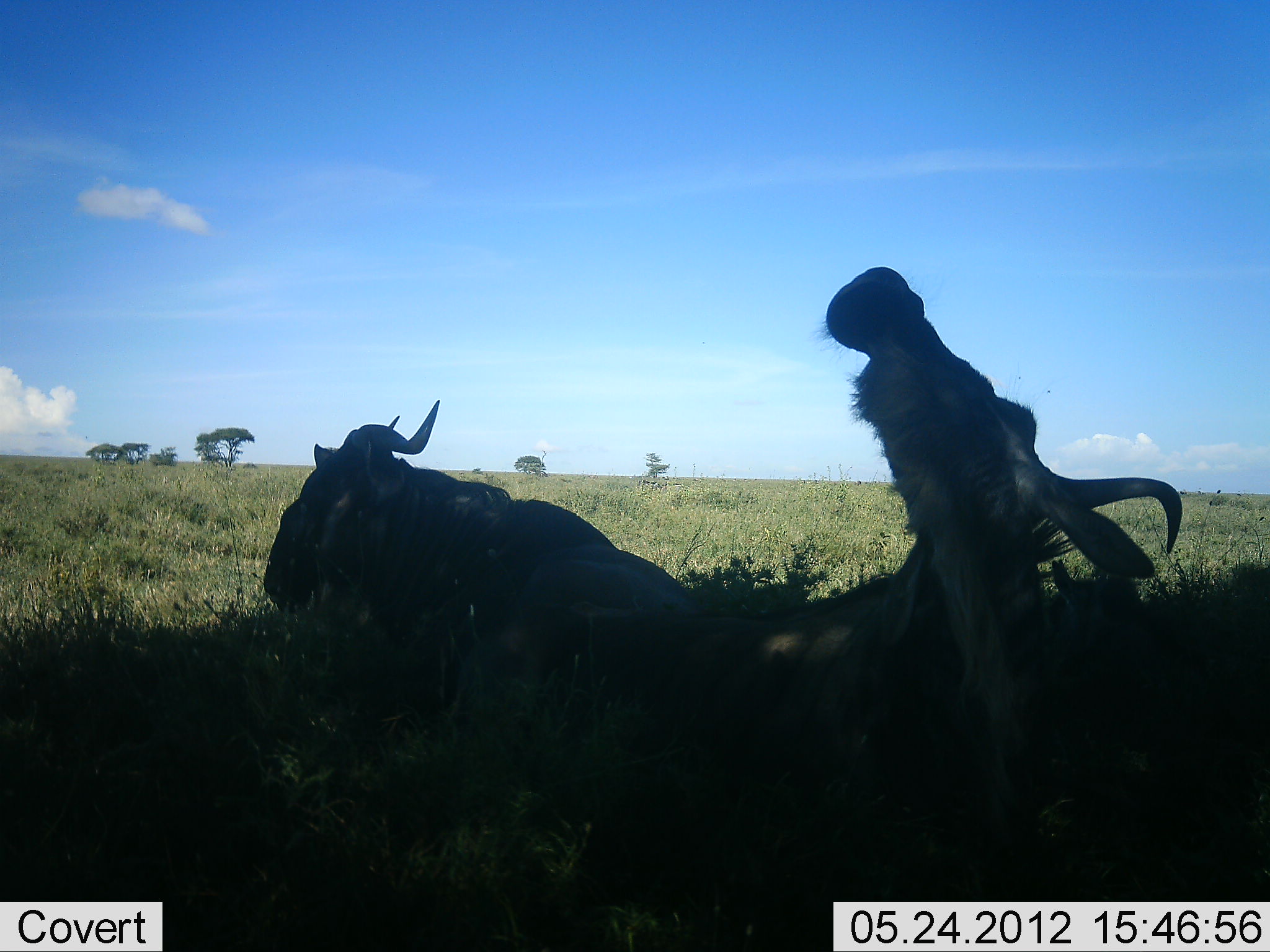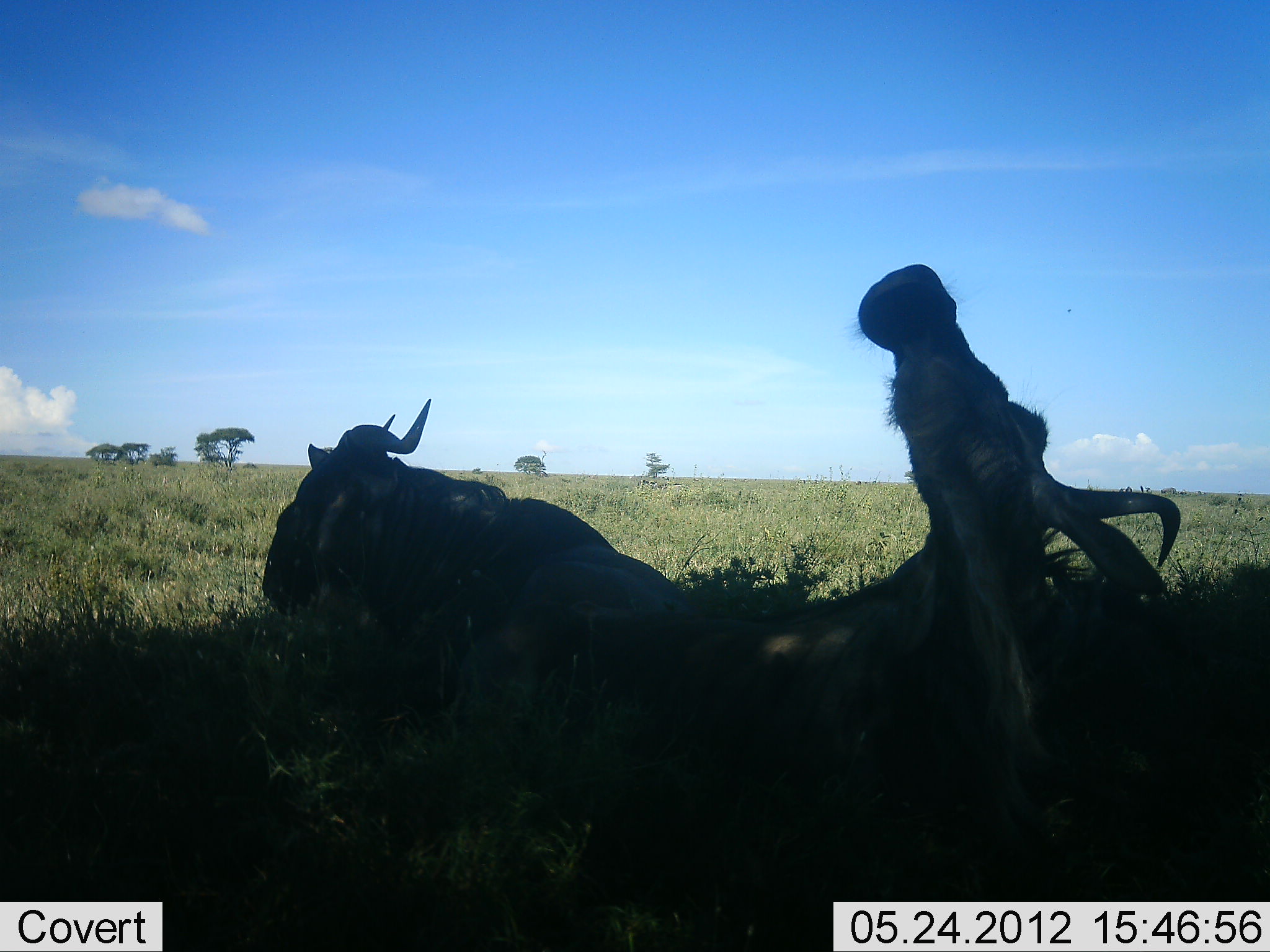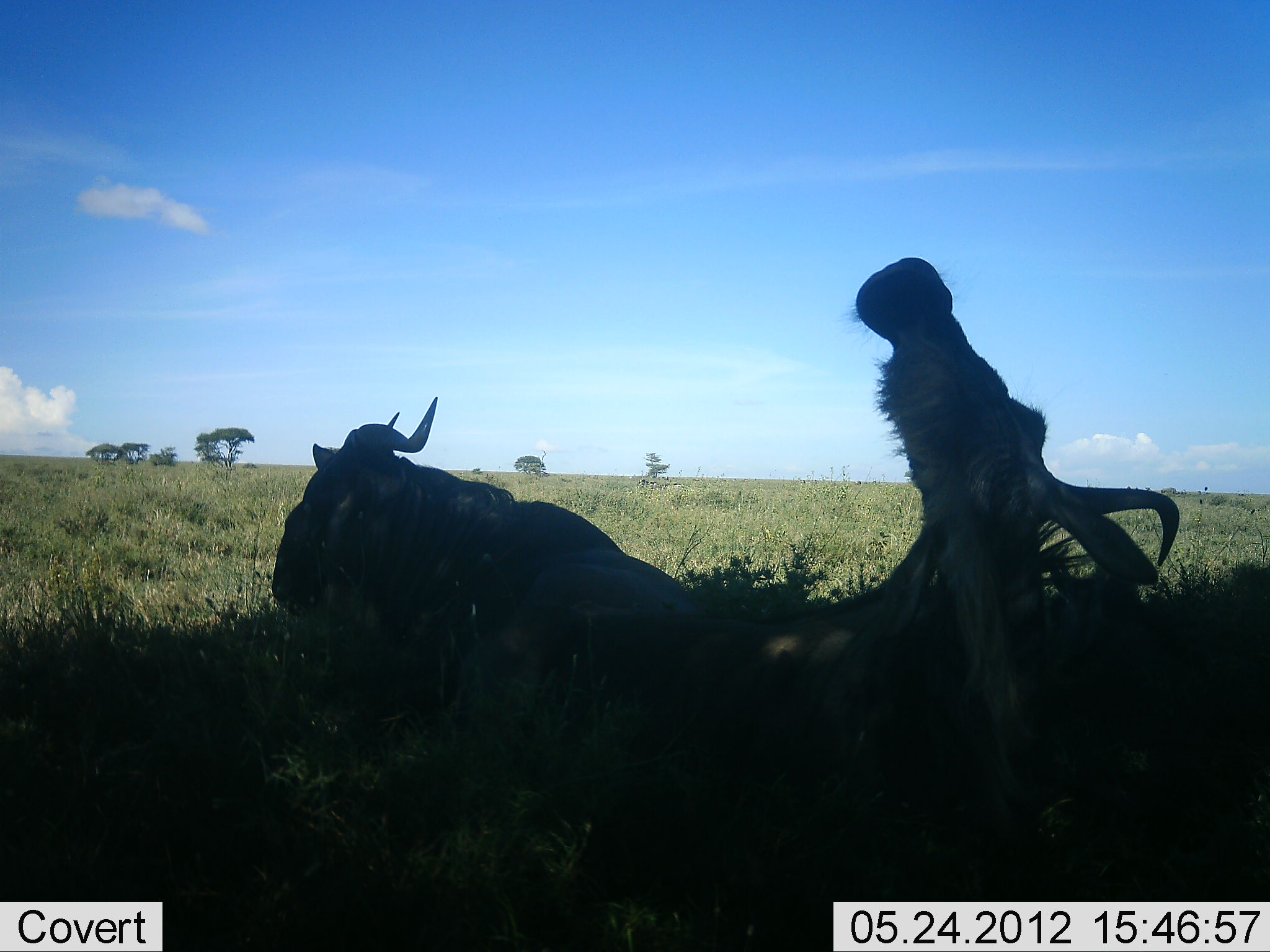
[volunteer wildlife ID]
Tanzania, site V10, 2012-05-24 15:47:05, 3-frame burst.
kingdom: Animalia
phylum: Chordata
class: Mammalia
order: Artiodactyla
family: Bovidae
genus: Connochaetes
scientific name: Connochaetes taurinus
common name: blue wildebeest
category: wildebeest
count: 2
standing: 0%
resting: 100%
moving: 0%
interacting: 10%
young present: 0%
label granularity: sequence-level